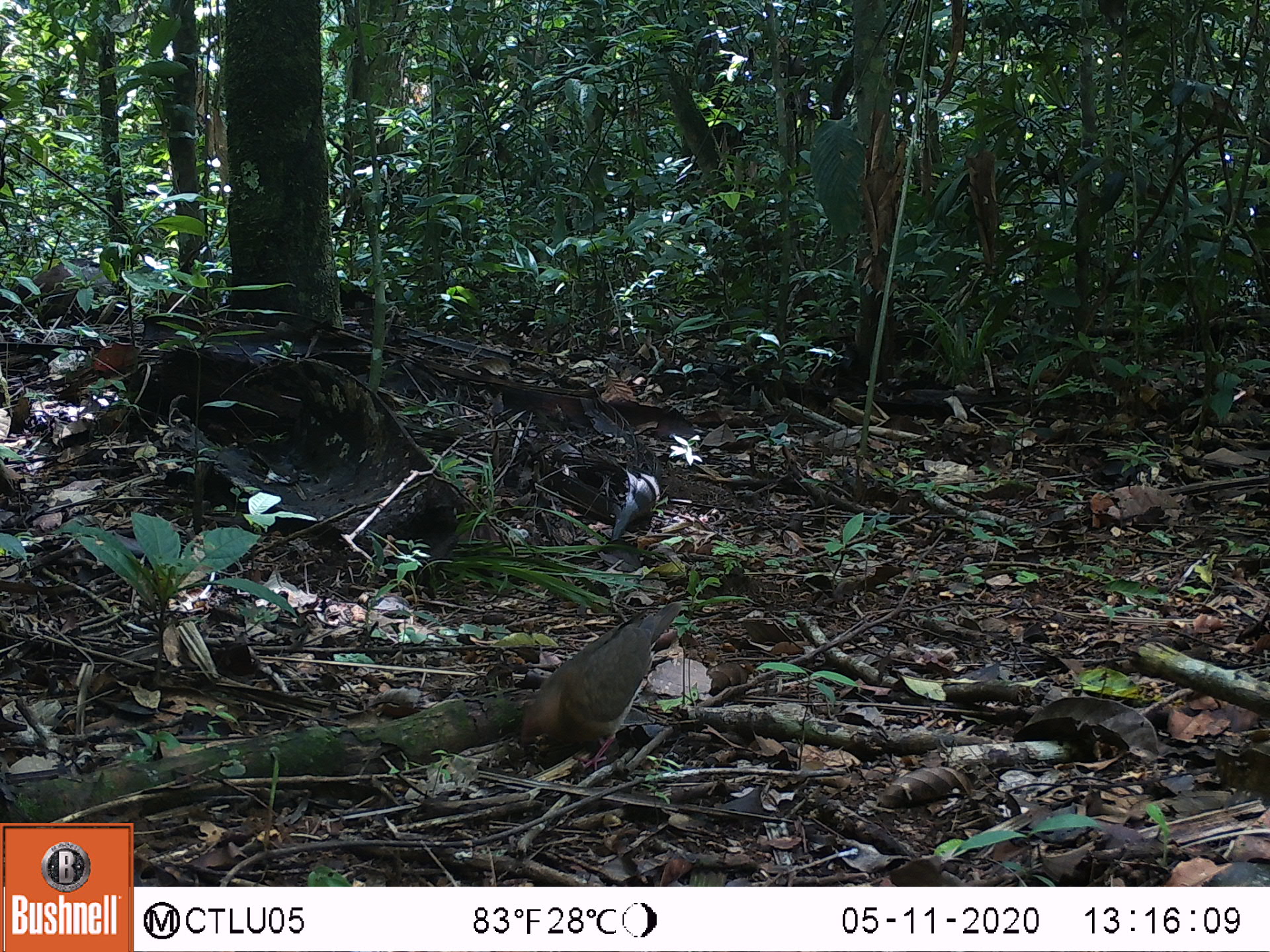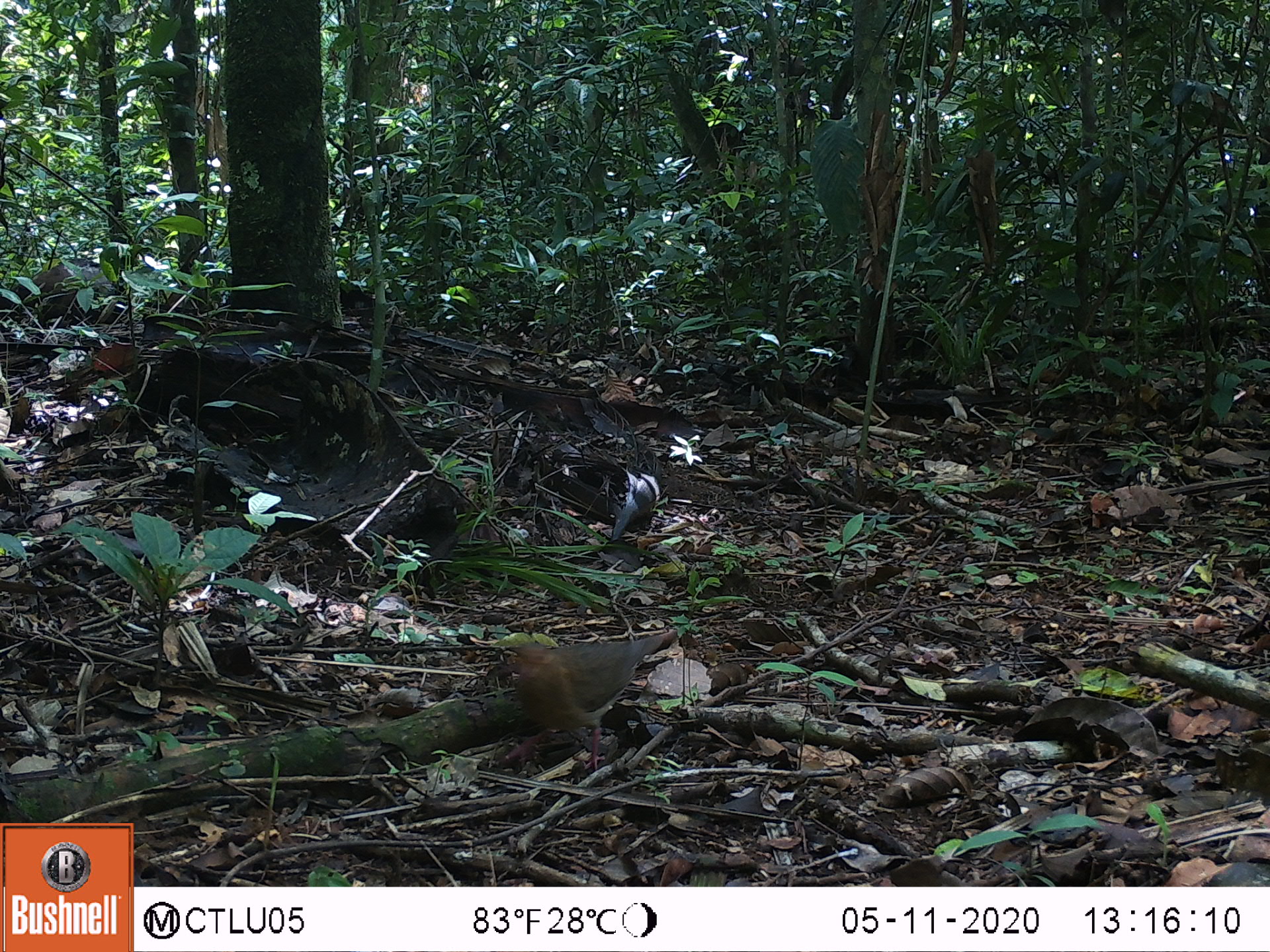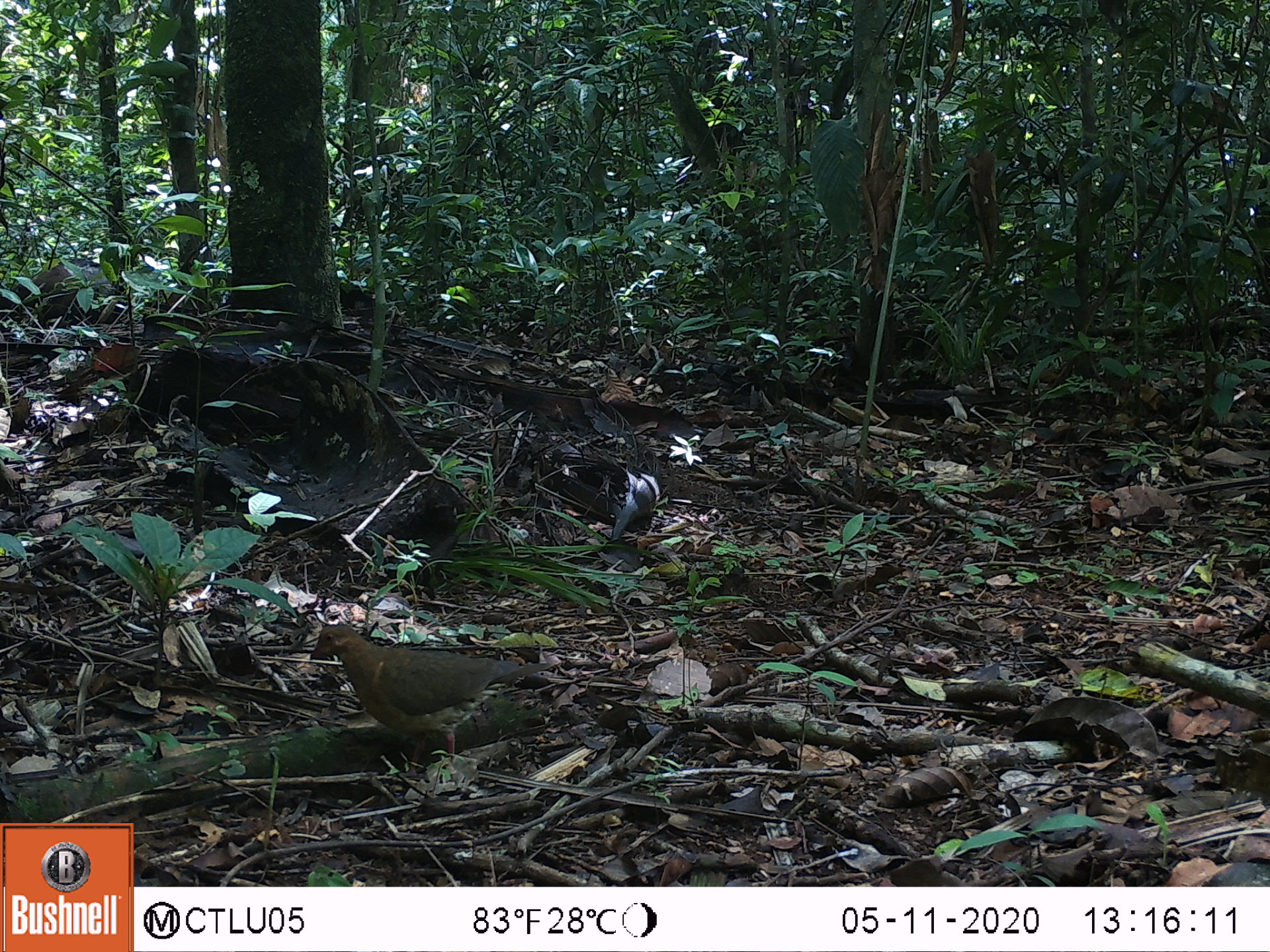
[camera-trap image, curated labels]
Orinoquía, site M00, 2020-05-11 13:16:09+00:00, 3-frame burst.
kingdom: Animalia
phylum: Chordata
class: Aves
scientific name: Aves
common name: bird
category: unknown bird